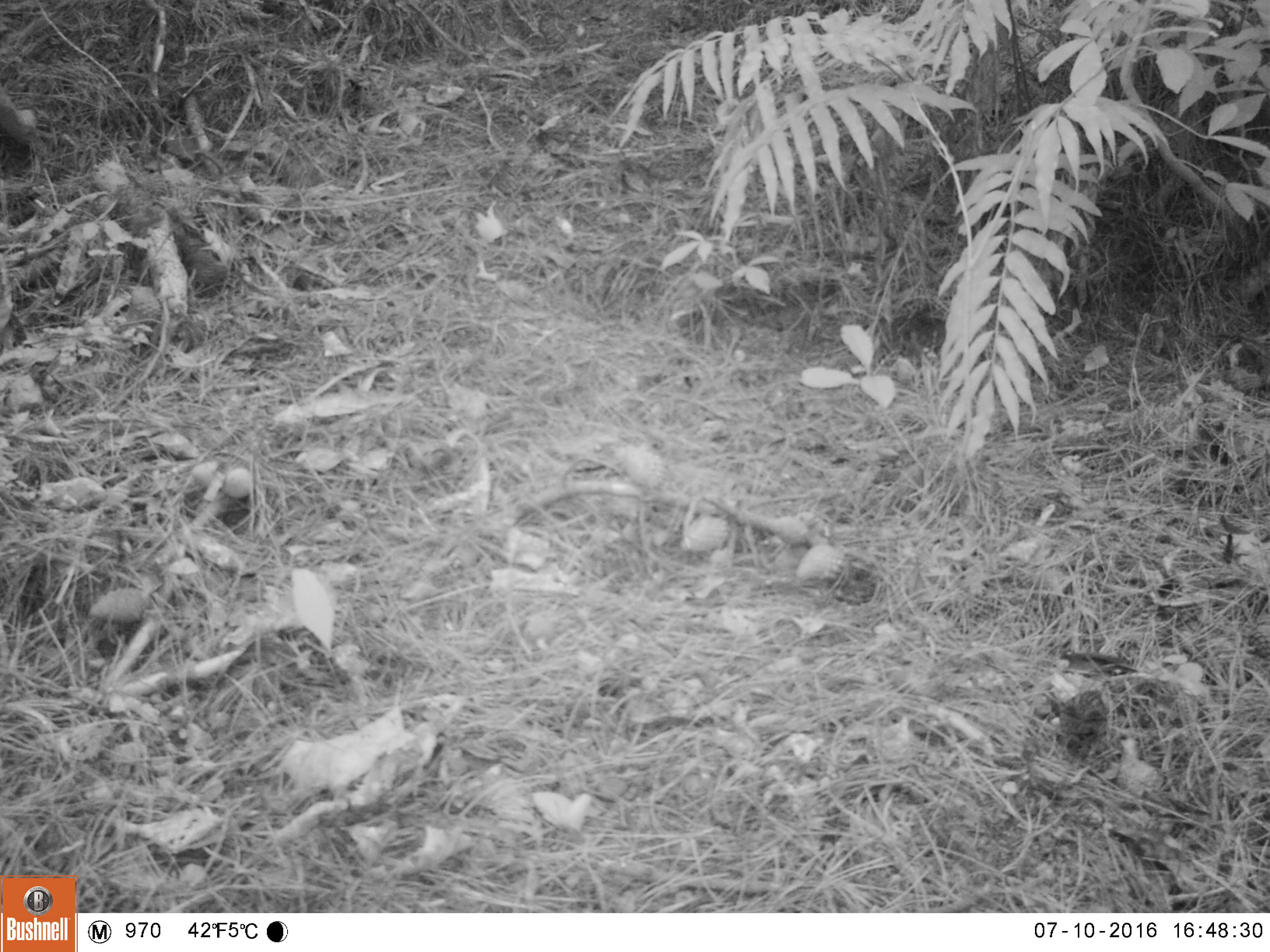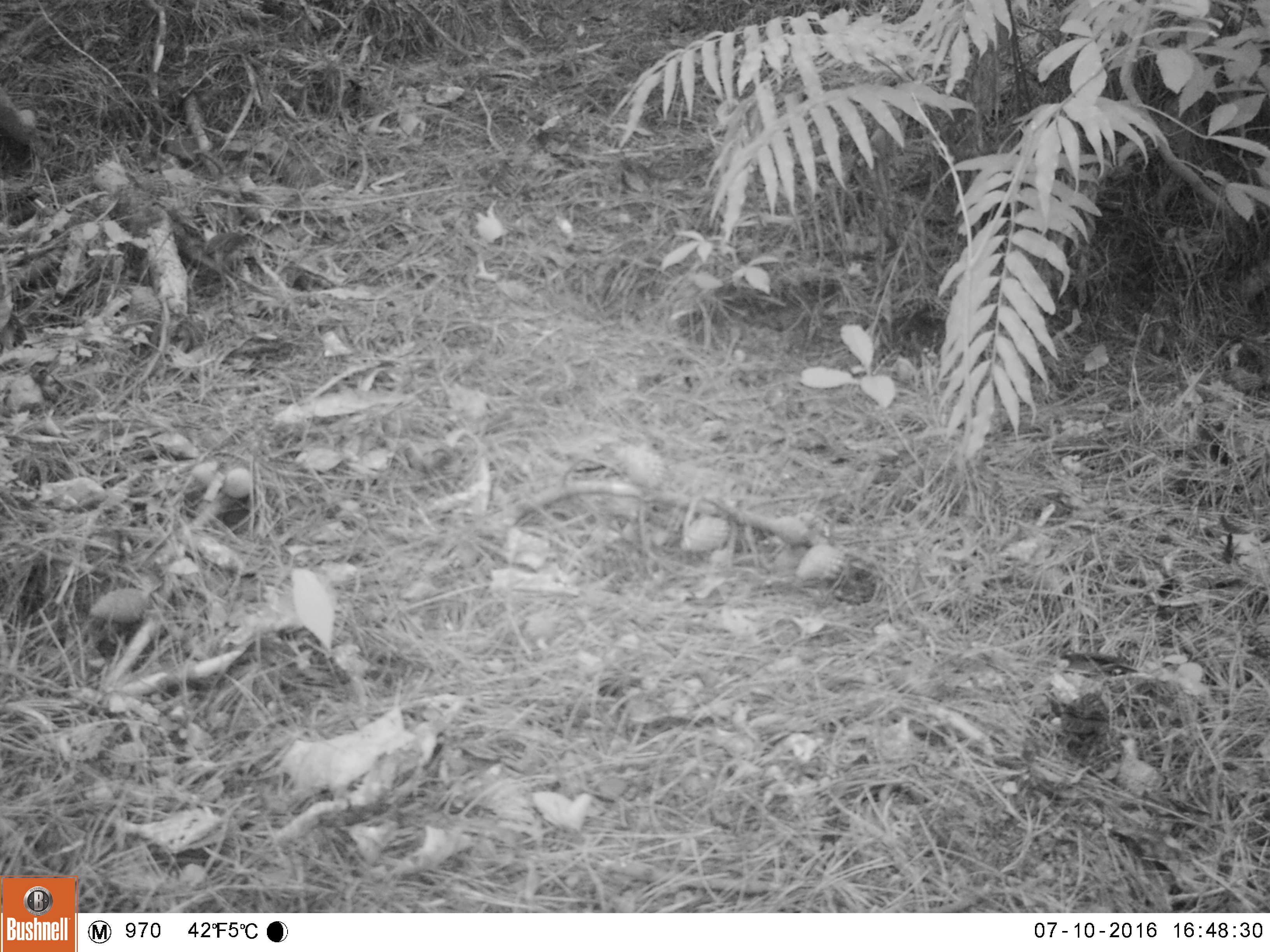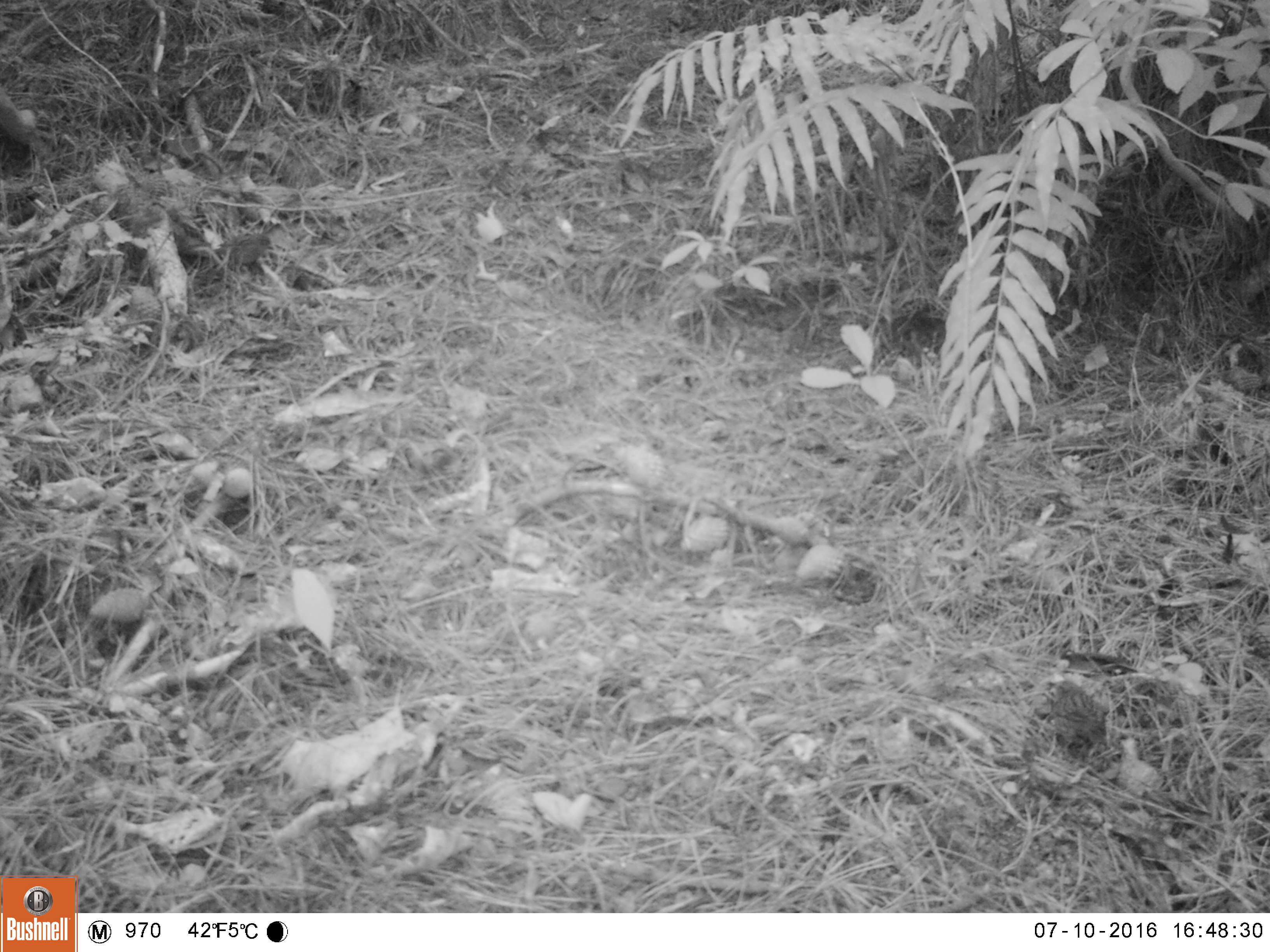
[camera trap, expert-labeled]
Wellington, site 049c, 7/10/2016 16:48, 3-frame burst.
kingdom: Animalia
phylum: Chordata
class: Aves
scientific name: Aves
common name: bird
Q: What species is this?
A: Bird (Aves).